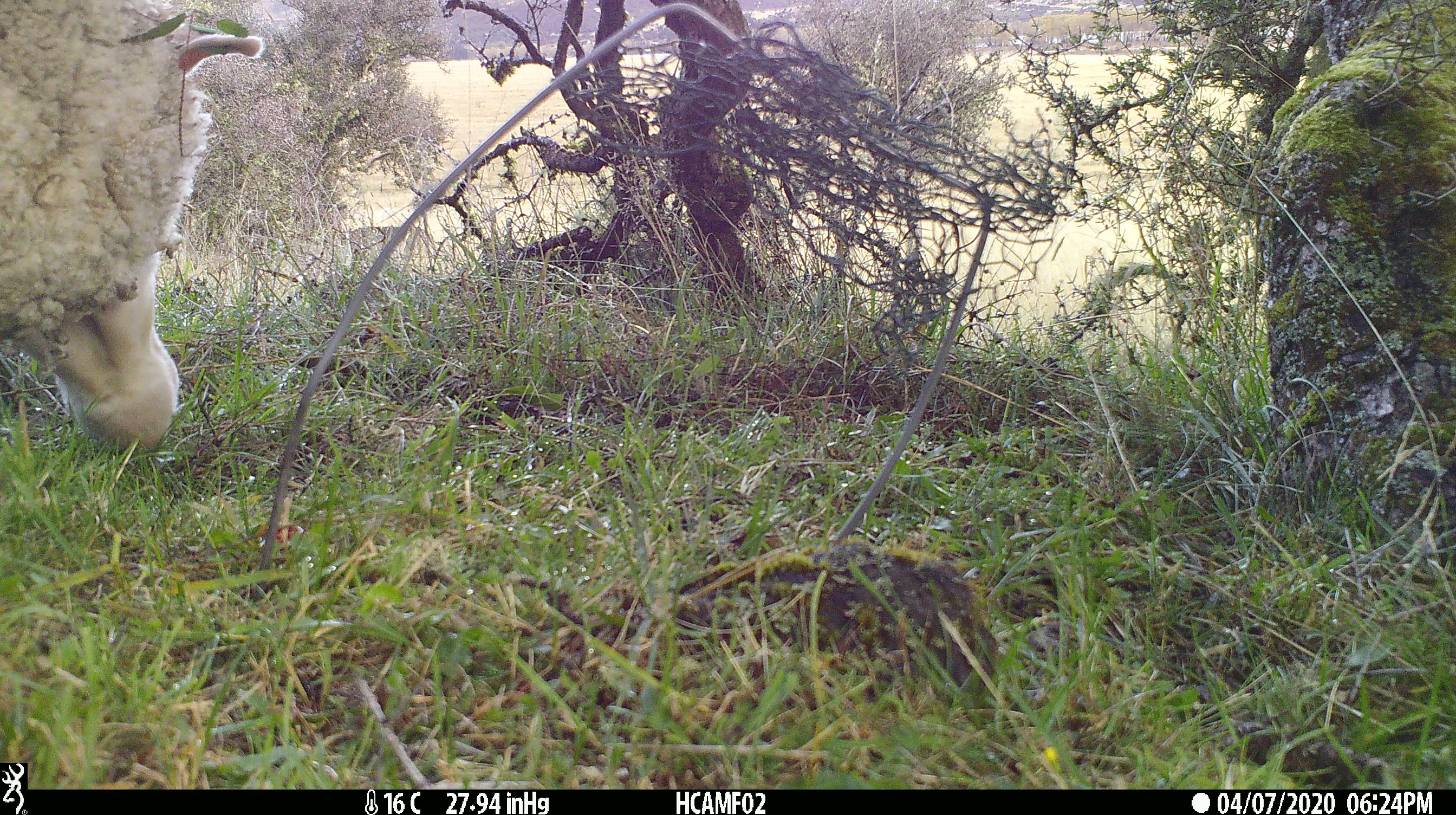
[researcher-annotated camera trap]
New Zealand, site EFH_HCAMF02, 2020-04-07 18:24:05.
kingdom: Animalia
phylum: Chordata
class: Mammalia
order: Artiodactyla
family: Bovidae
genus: Ovis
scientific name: Ovis aries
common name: domestic sheep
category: sheep